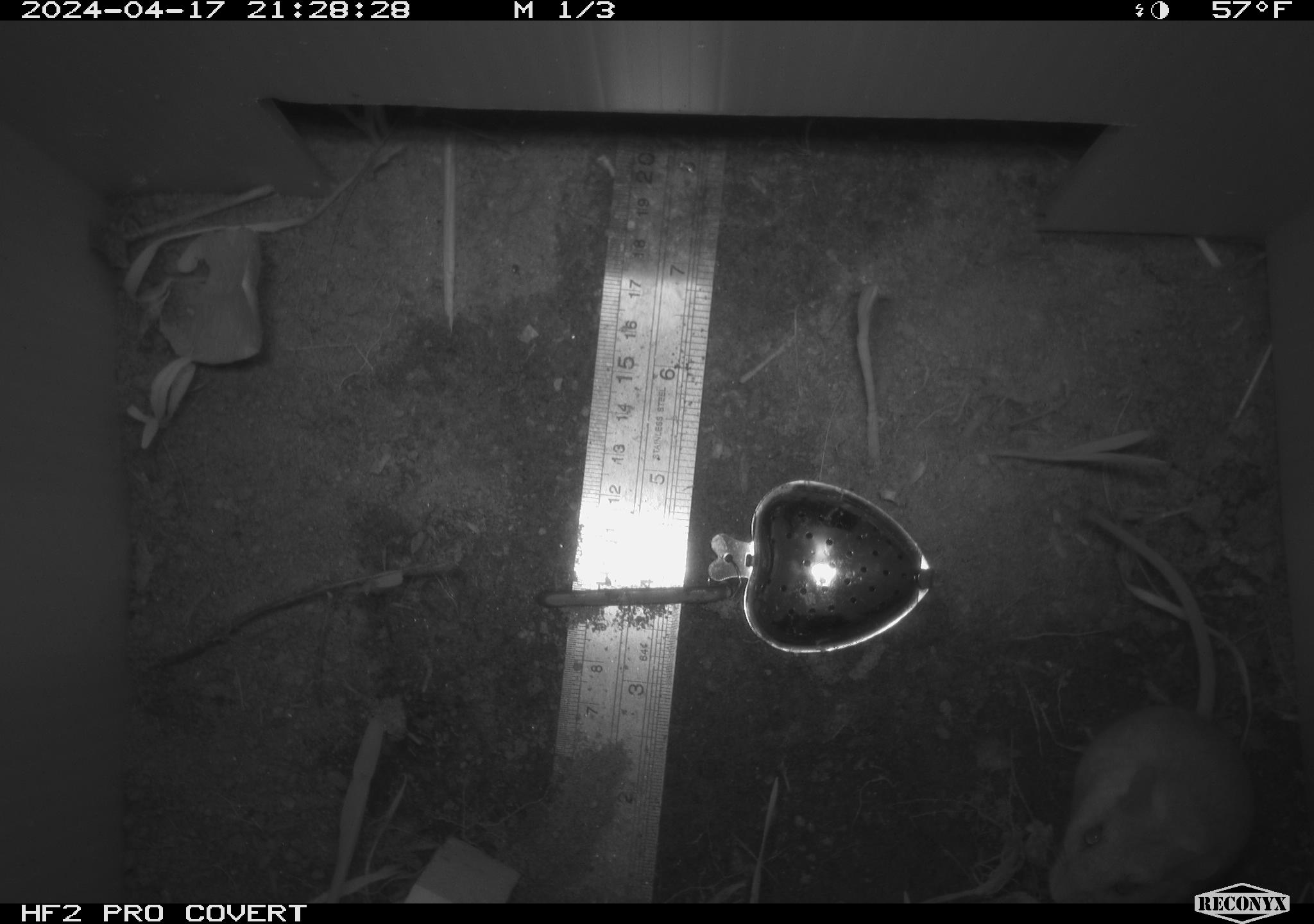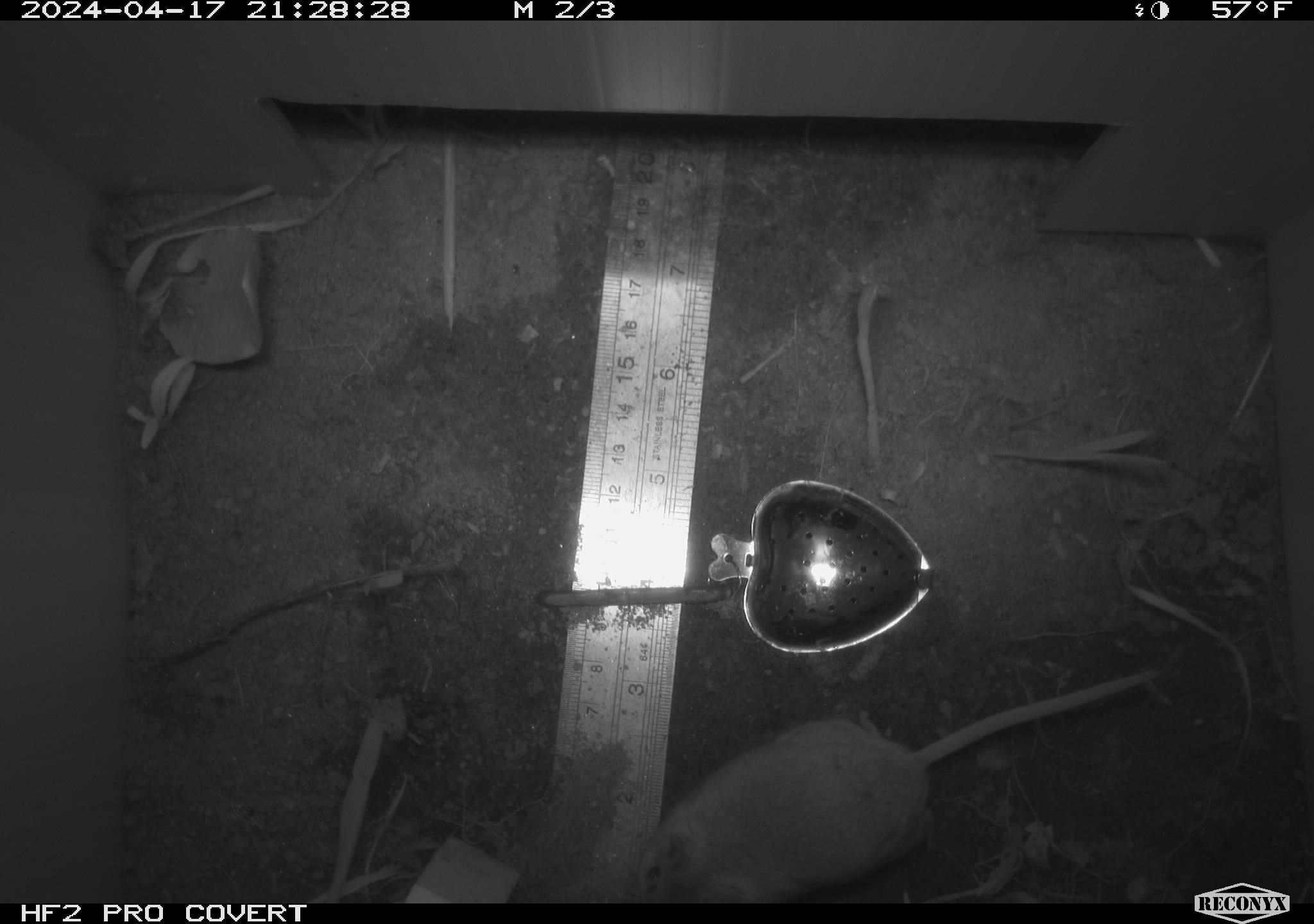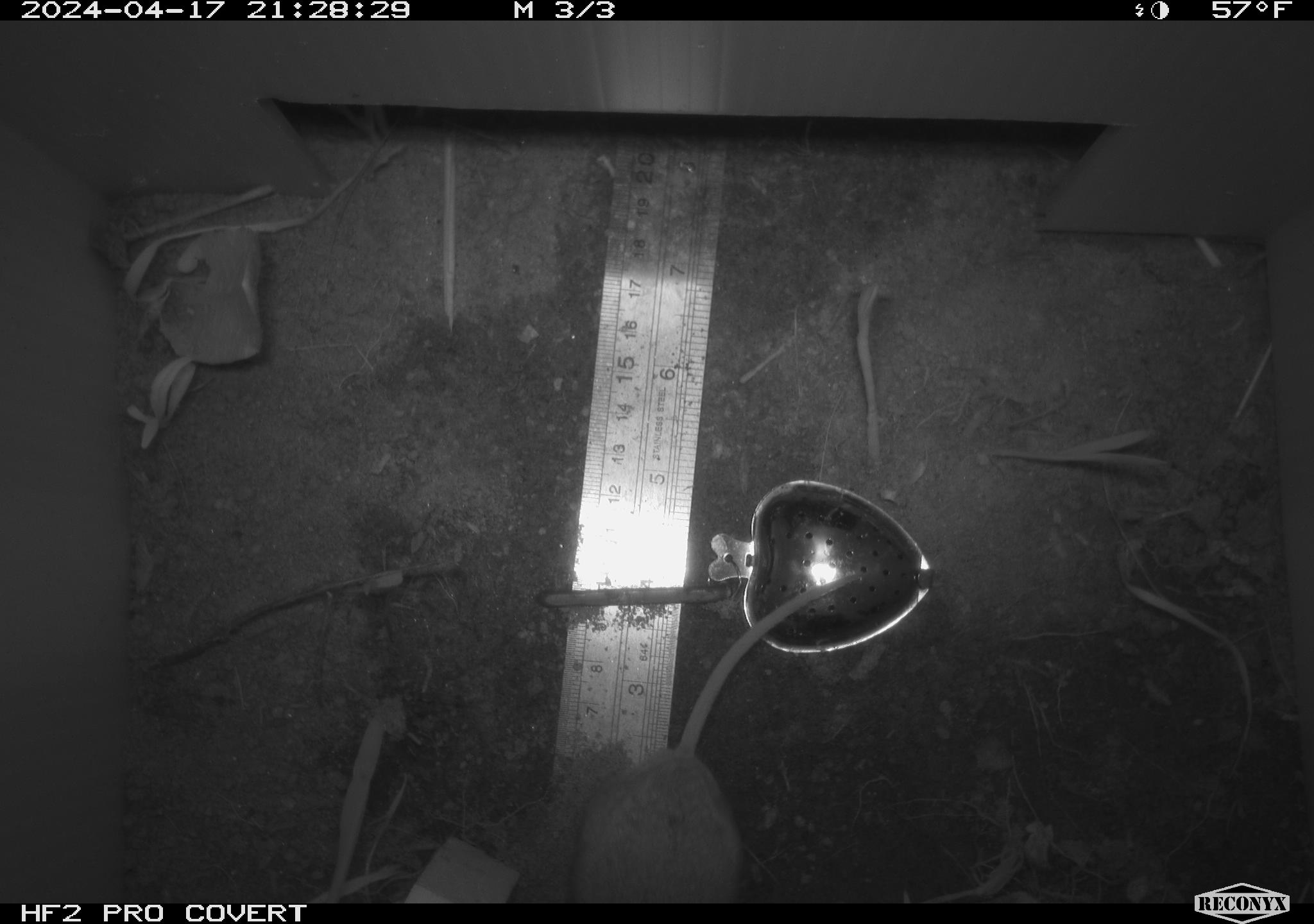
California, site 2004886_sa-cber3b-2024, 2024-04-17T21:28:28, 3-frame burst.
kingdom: Animalia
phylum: Chordata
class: Mammalia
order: Rodentia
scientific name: Rodentia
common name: mouse species